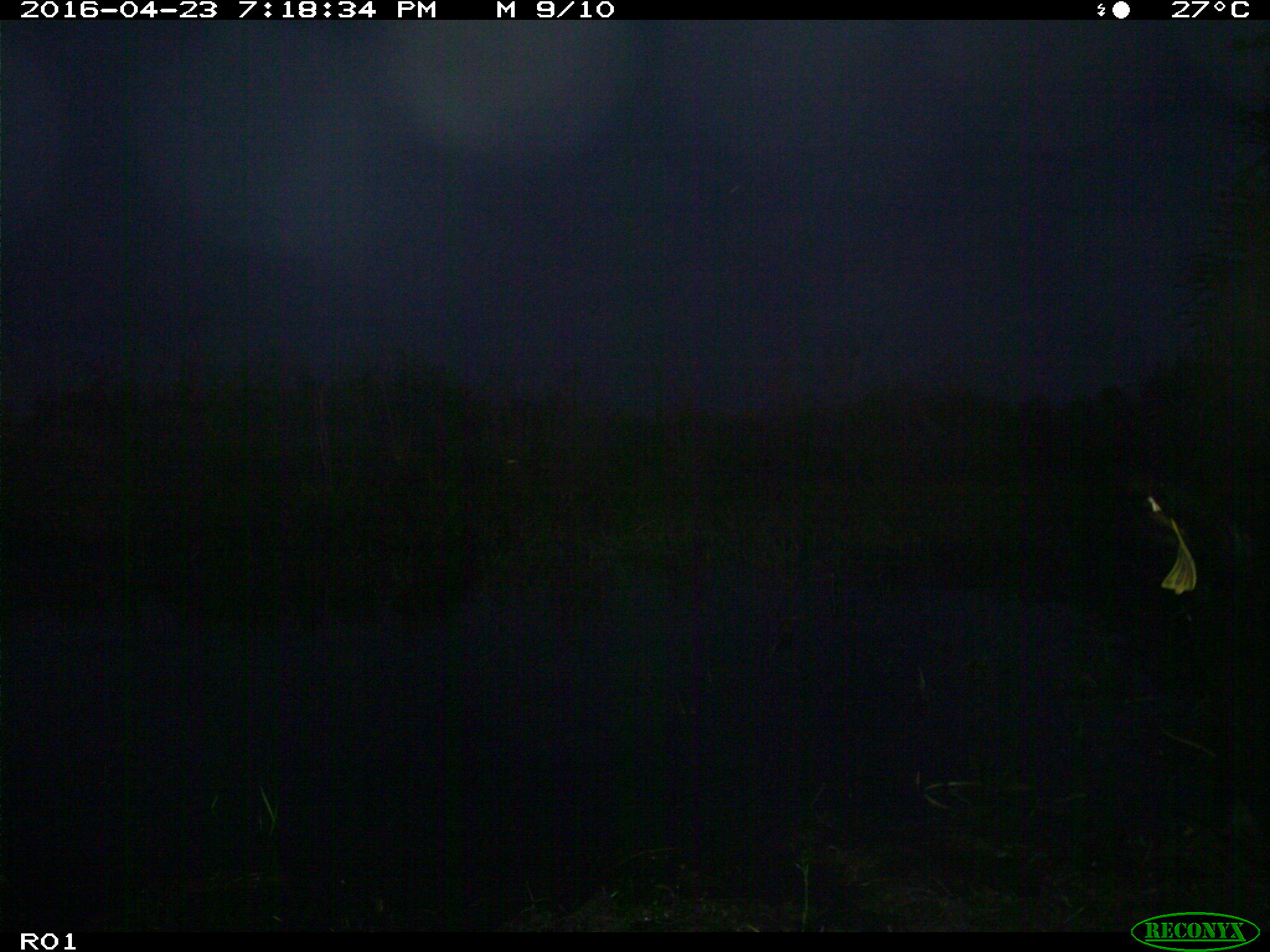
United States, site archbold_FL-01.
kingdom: Animalia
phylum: Chordata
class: Mammalia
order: Artiodactyla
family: Bovidae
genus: Bos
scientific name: Bos taurus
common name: domestic cow